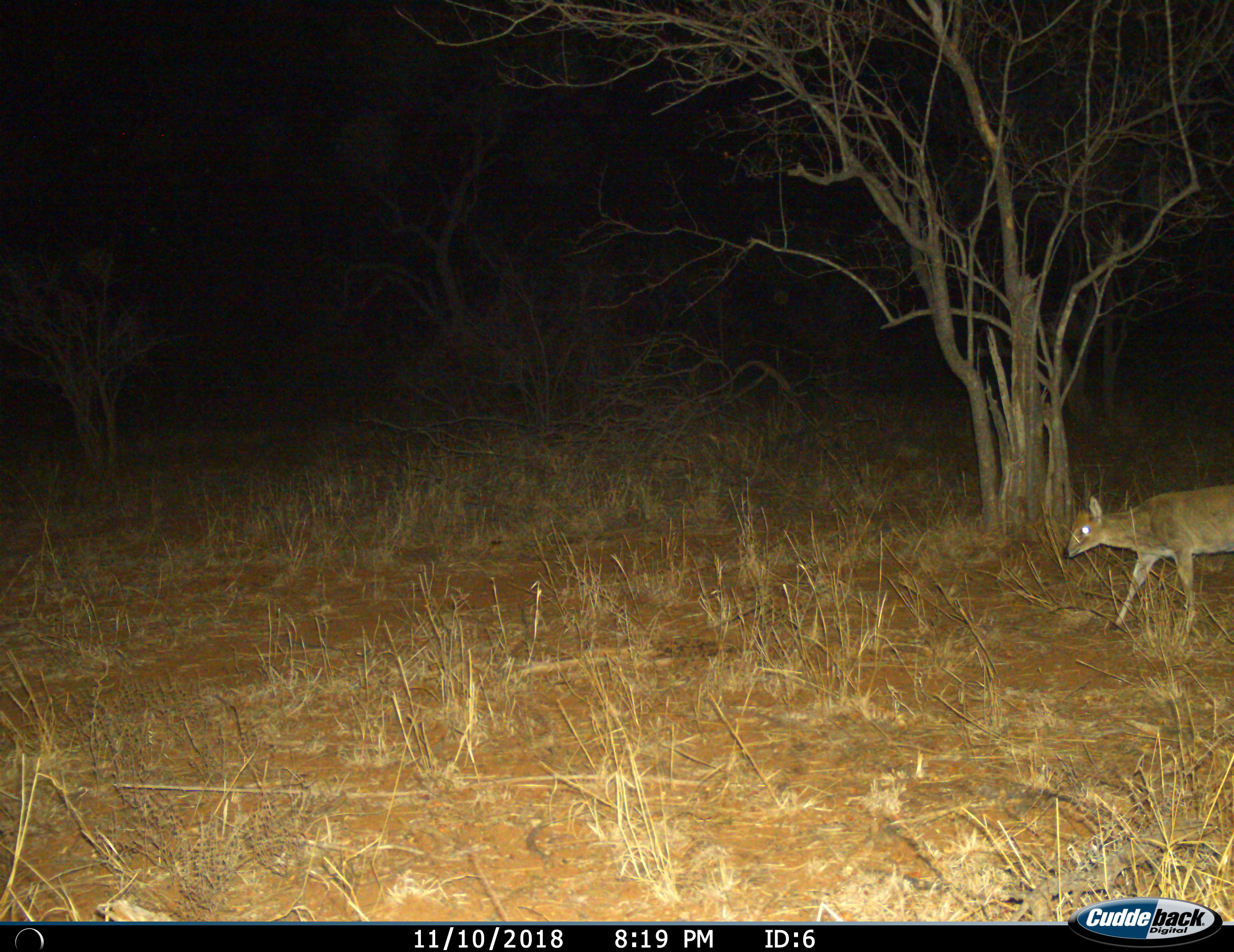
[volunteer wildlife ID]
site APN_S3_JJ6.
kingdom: Animalia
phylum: Chordata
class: Mammalia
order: Artiodactyla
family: Bovidae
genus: Sylvicapra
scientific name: Sylvicapra grimmia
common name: common duiker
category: duikercommongrey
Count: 1.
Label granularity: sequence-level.